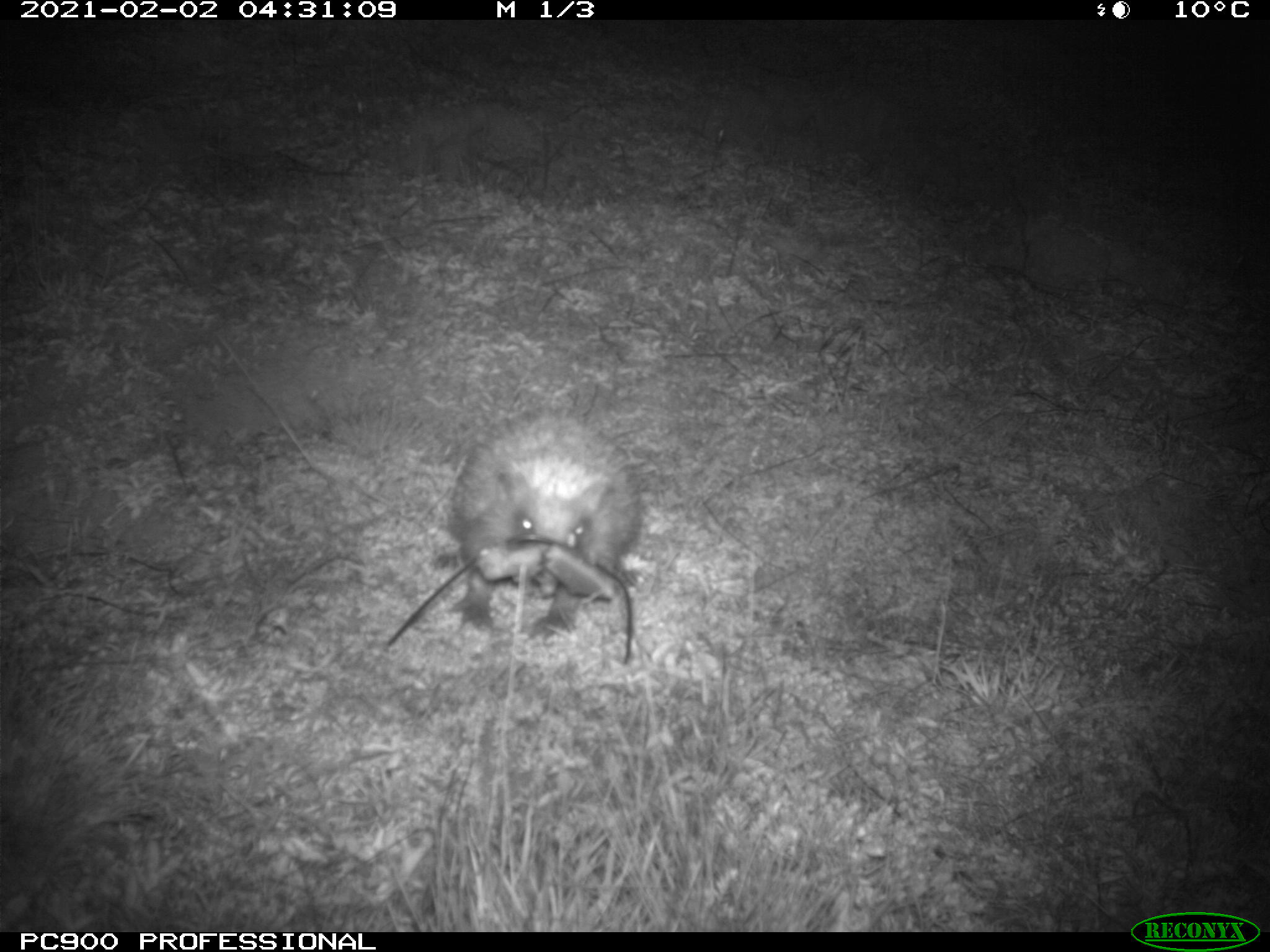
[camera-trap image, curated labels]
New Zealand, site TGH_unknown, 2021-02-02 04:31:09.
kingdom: Animalia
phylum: Chordata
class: Mammalia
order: Eulipotyphla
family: Erinaceidae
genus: Erinaceus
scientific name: Erinaceus europaeus europaeus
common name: european hedgehog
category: hedgehog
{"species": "hedgehog (european hedgehog) (Erinaceus europaeus europaeus)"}